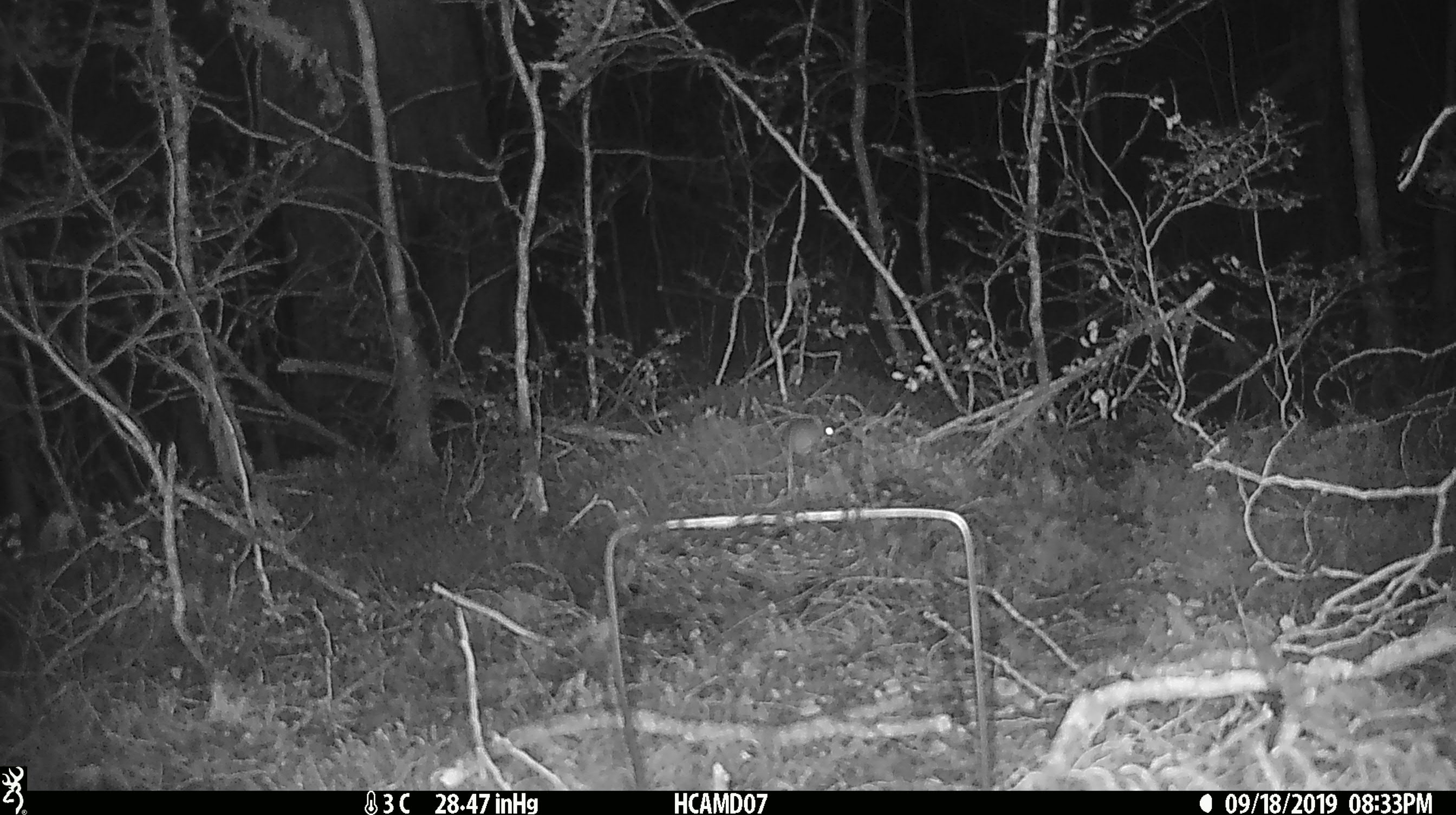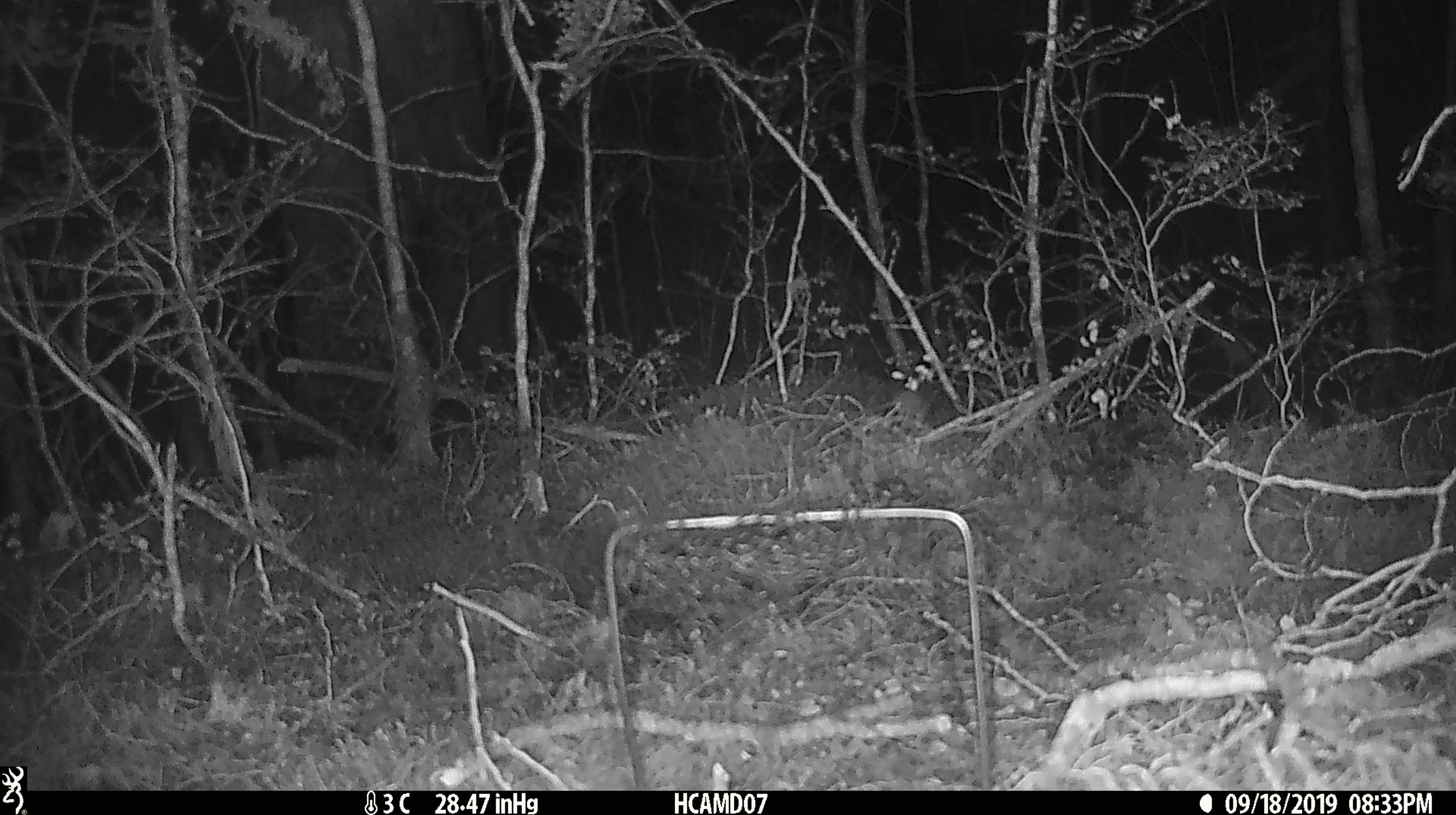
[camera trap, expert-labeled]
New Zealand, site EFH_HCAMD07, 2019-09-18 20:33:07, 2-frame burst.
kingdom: Animalia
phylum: Chordata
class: Mammalia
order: Rodentia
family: Muridae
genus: Mus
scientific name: Mus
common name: mouse